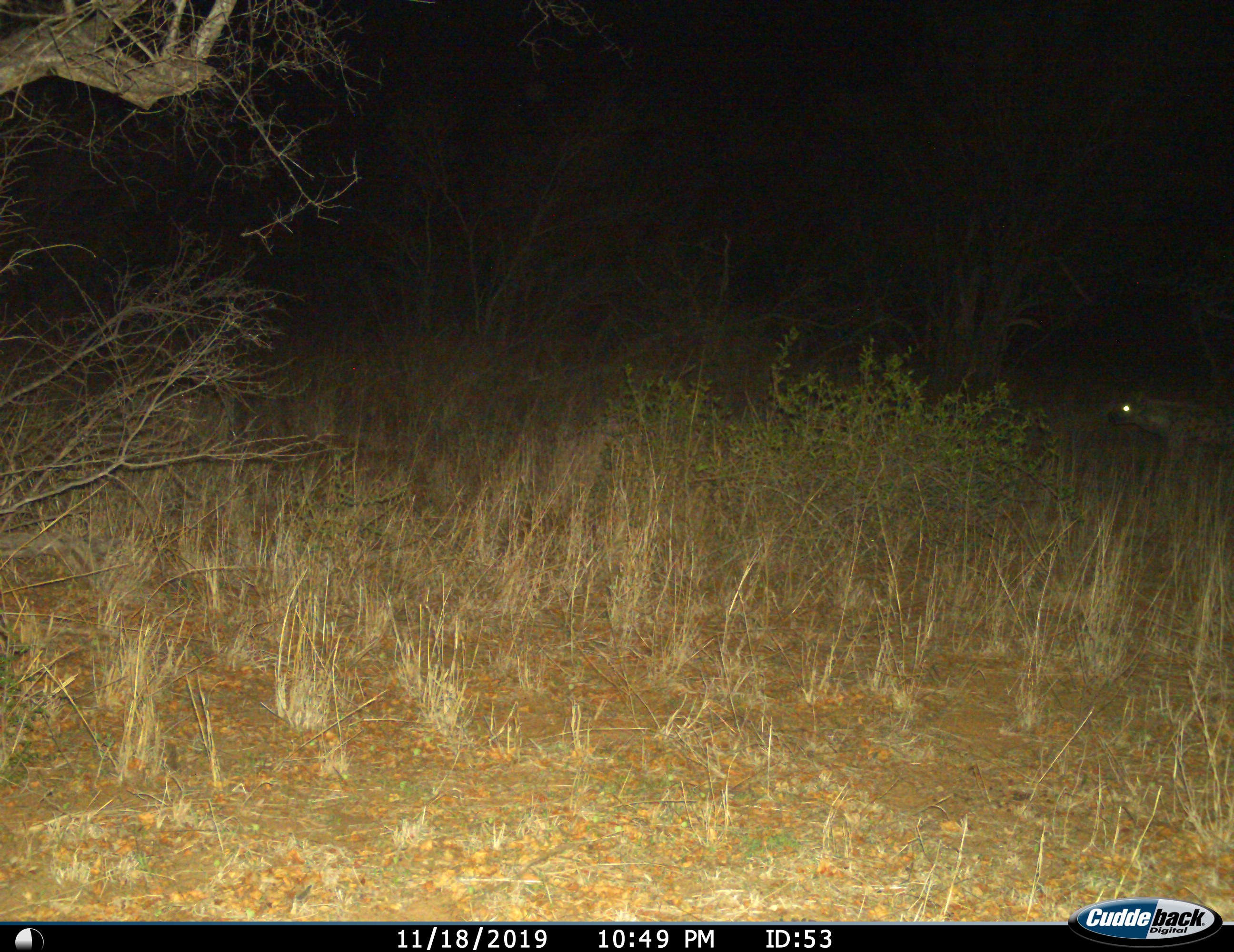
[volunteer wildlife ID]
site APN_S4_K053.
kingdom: Animalia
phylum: Chordata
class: Mammalia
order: Carnivora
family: Hyaenidae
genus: Crocuta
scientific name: Crocuta crocuta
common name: spotted hyena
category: hyenaspotted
Hyenaspotted (spotted hyena) (Crocuta crocuta), count 1. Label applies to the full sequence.